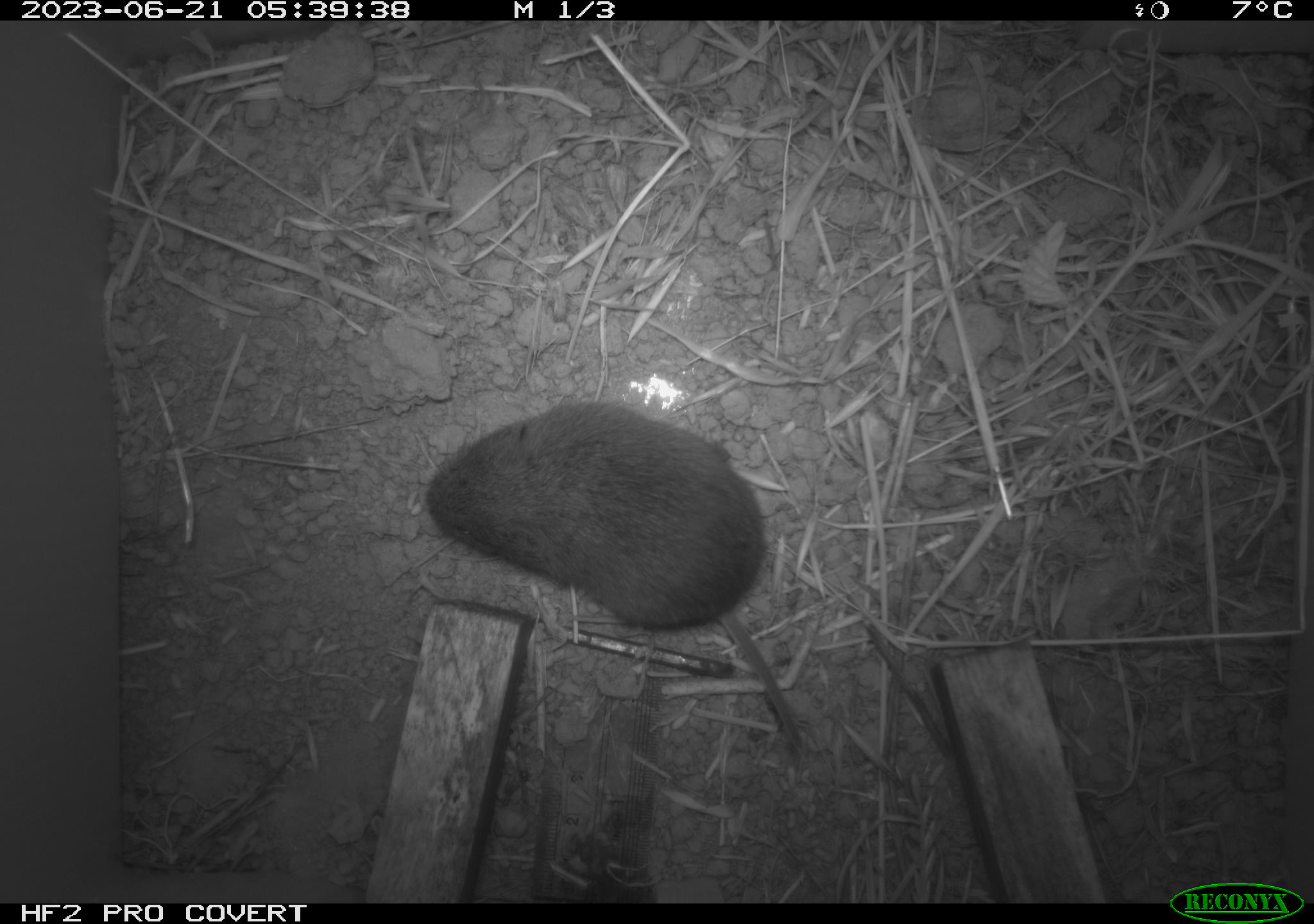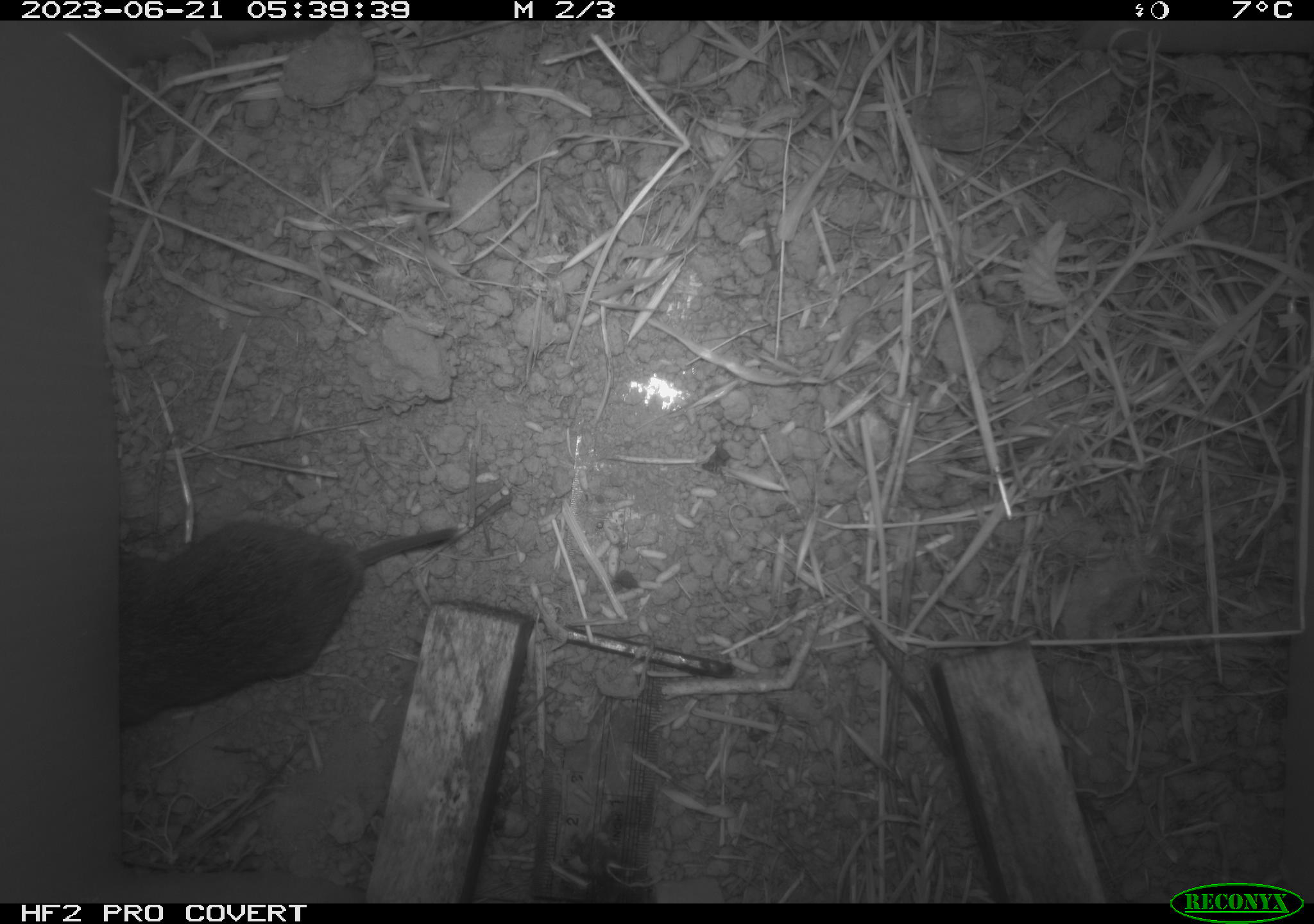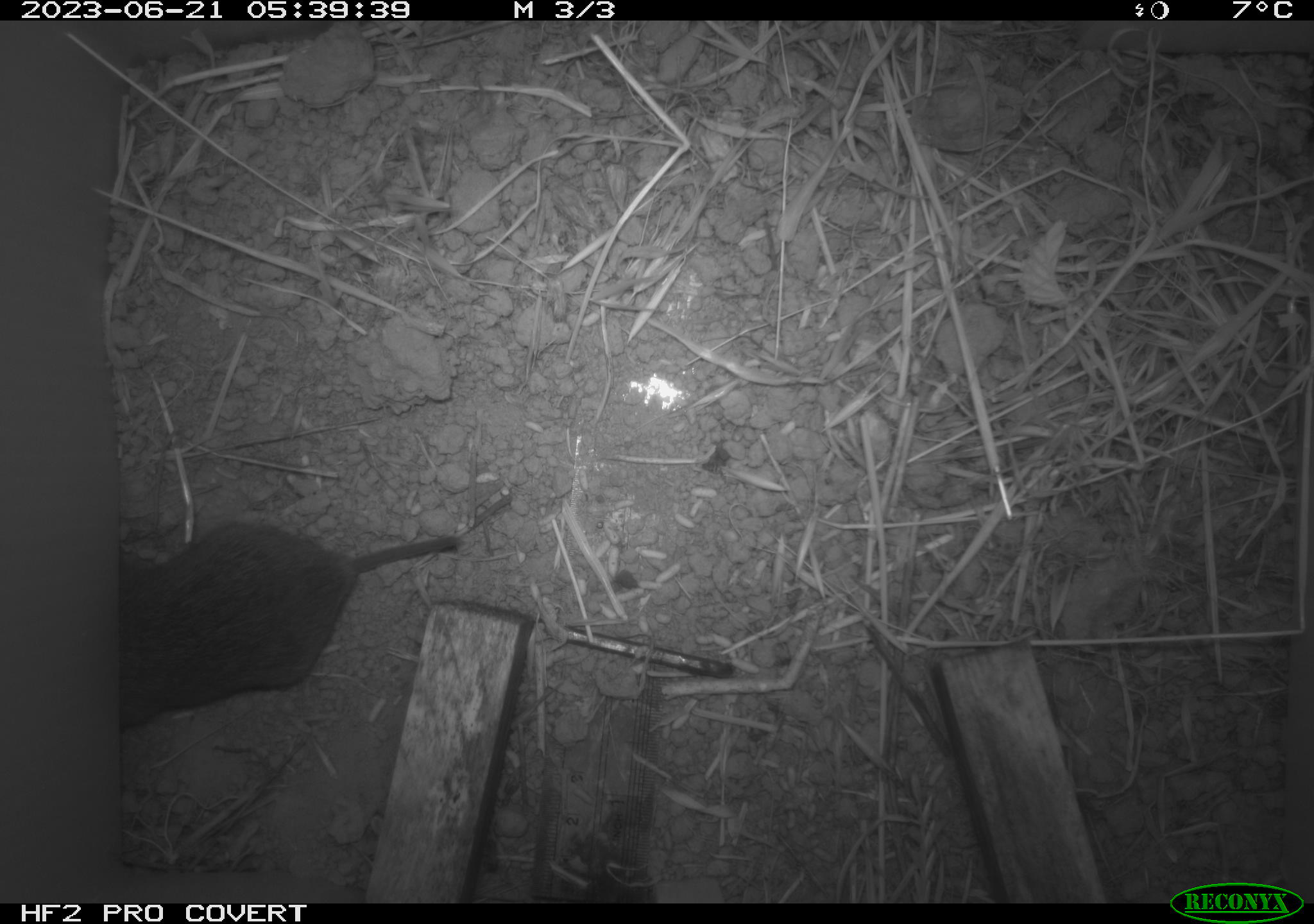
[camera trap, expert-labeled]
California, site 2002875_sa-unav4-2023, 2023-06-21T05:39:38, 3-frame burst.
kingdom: Animalia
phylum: Chordata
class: Mammalia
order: Rodentia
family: Cricetidae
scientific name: Arvicolinae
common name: voles, lemmings, and muskrats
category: arvicolinae subfamily